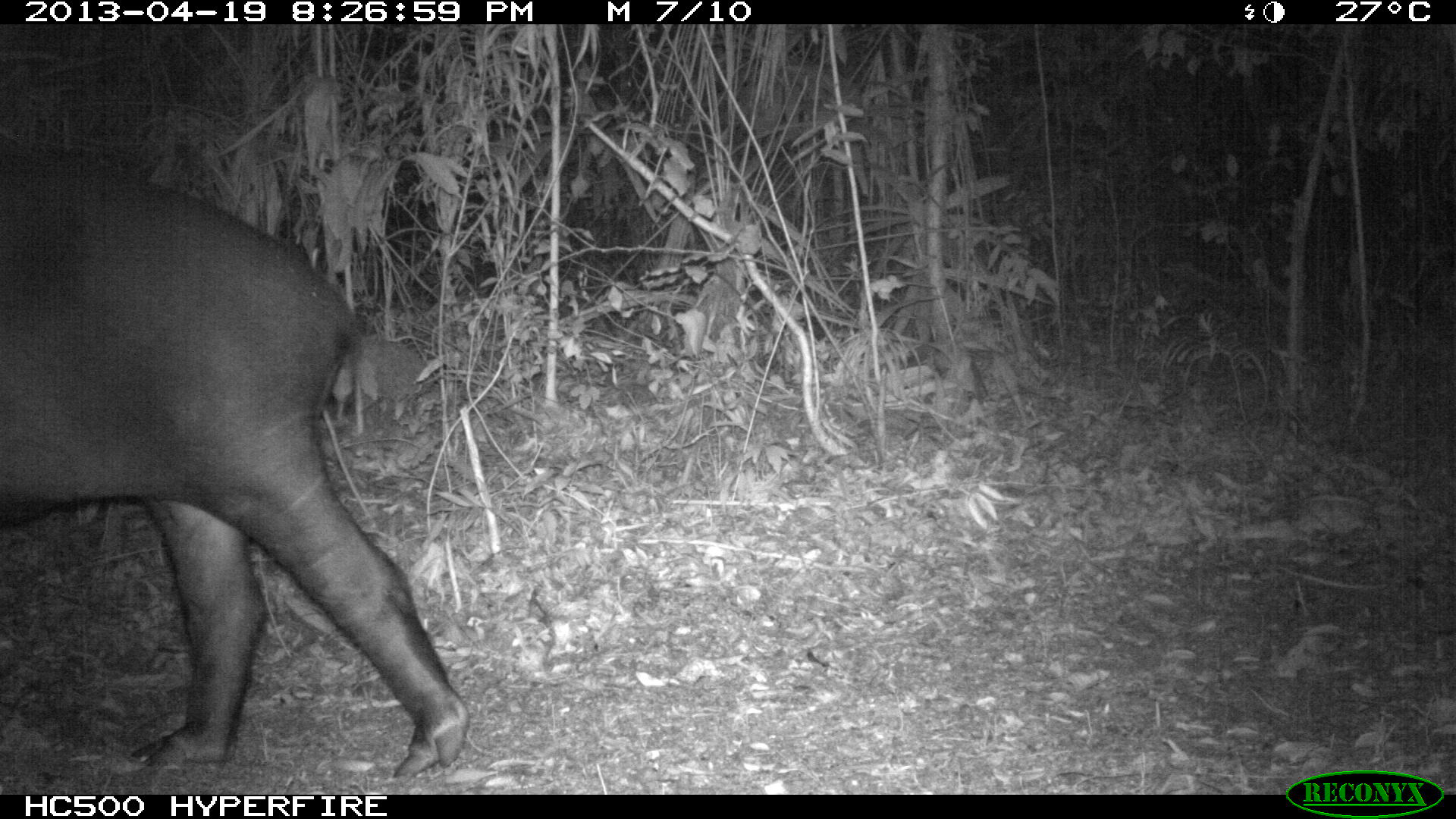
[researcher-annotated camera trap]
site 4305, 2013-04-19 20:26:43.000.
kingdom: Animalia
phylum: Chordata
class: Mammalia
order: Perissodactyla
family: Tapiridae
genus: Tapirus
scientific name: Tapirus bairdii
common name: baird's tapir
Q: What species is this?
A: Tapirus bairdii (baird's tapir).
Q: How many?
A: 2.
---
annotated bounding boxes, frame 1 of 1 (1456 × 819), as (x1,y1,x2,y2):
tapirus bairdii: (0,154,470,779)